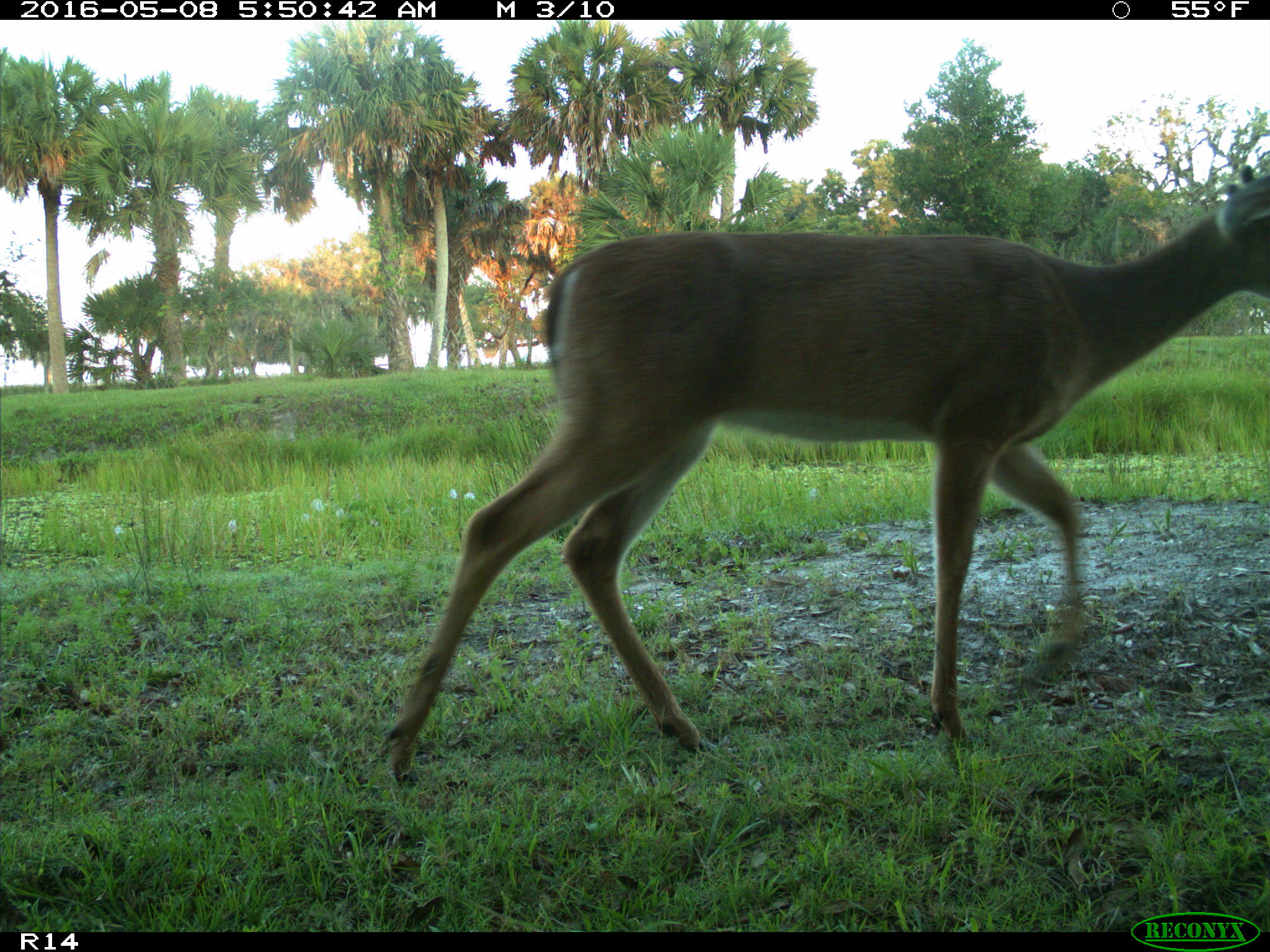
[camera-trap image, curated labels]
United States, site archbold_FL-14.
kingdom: Animalia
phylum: Chordata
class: Mammalia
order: Artiodactyla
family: Cervidae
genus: Odocoileus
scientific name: Odocoileus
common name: deer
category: unidentified deer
Unidentified deer (deer) (Odocoileus).